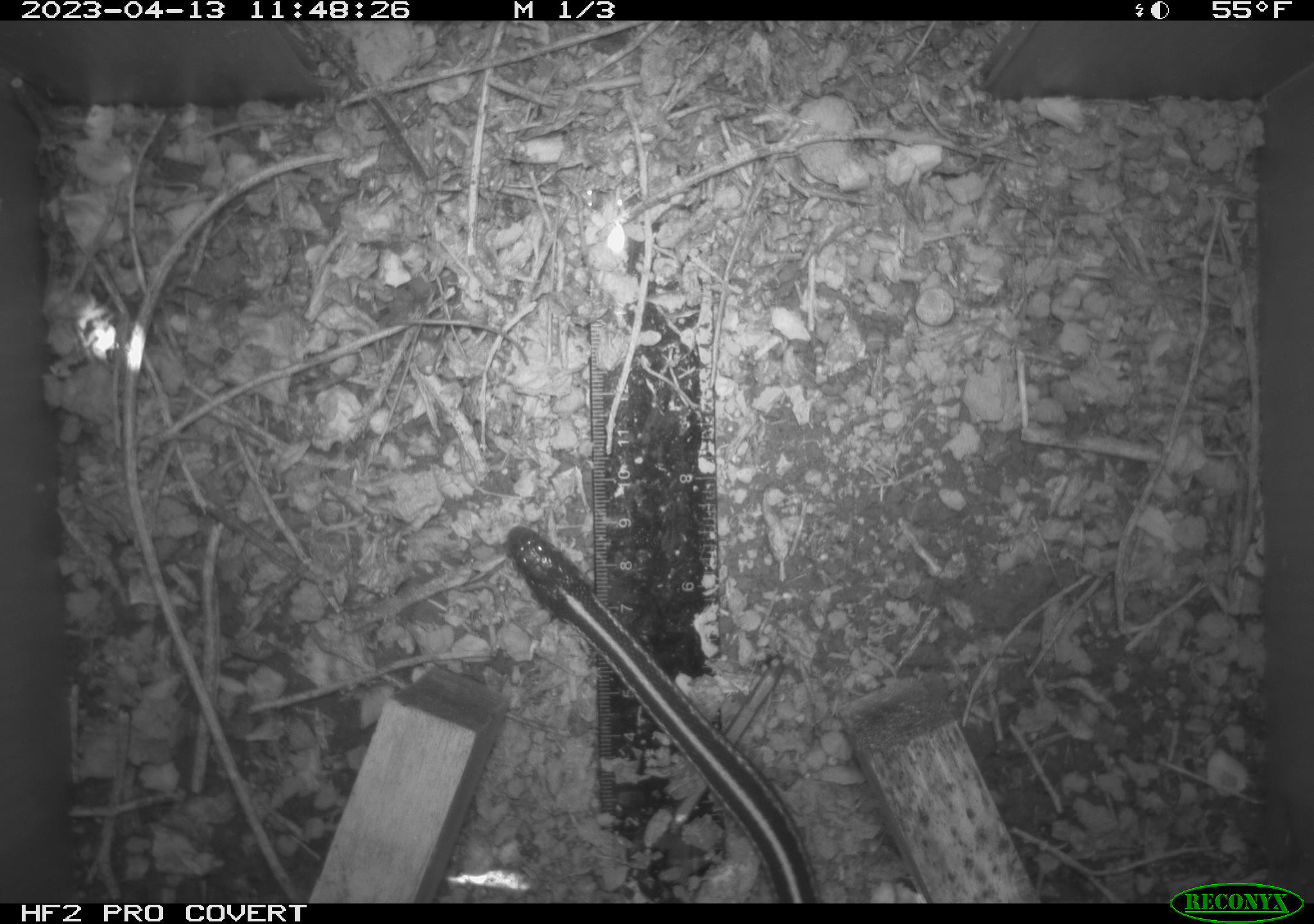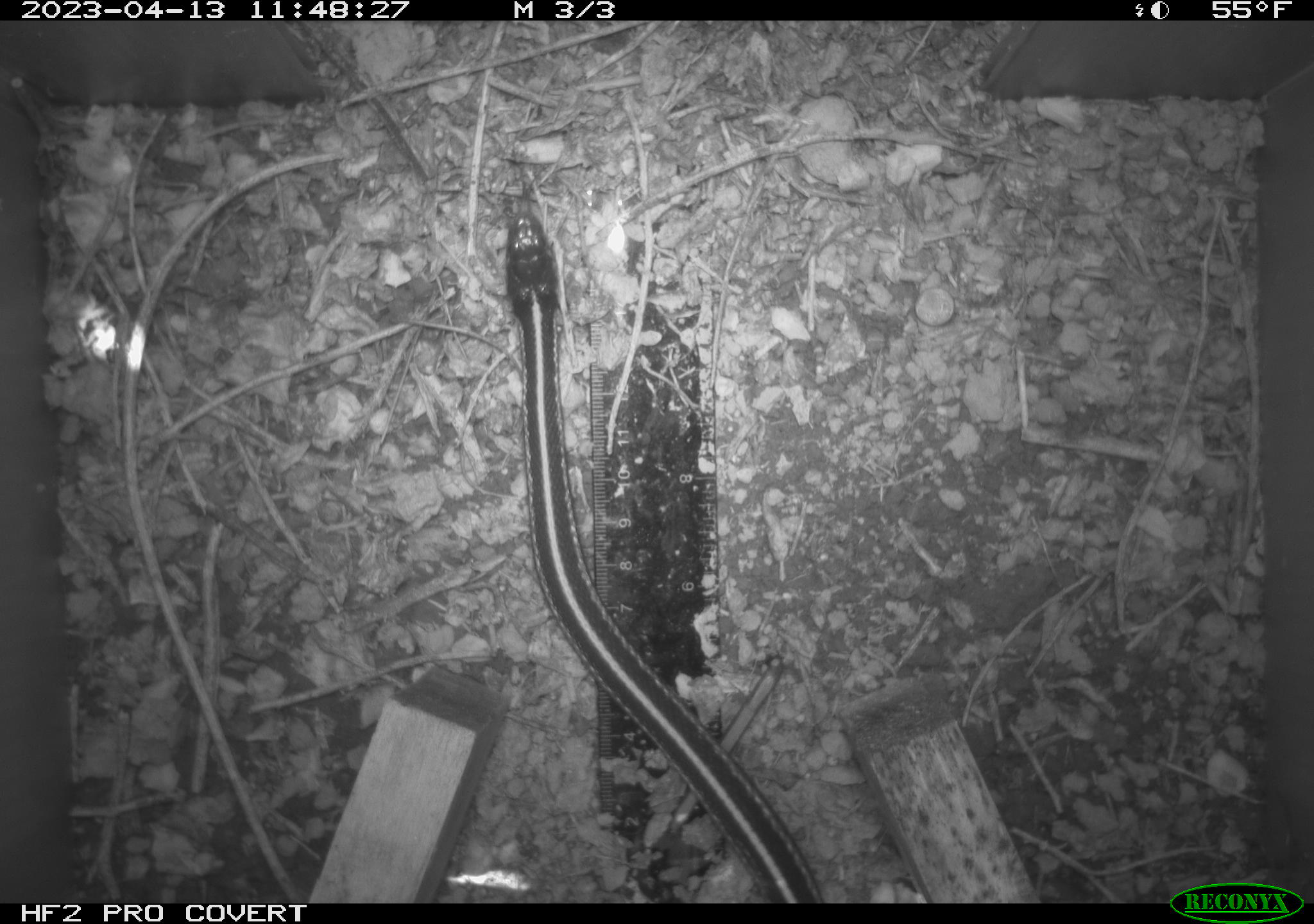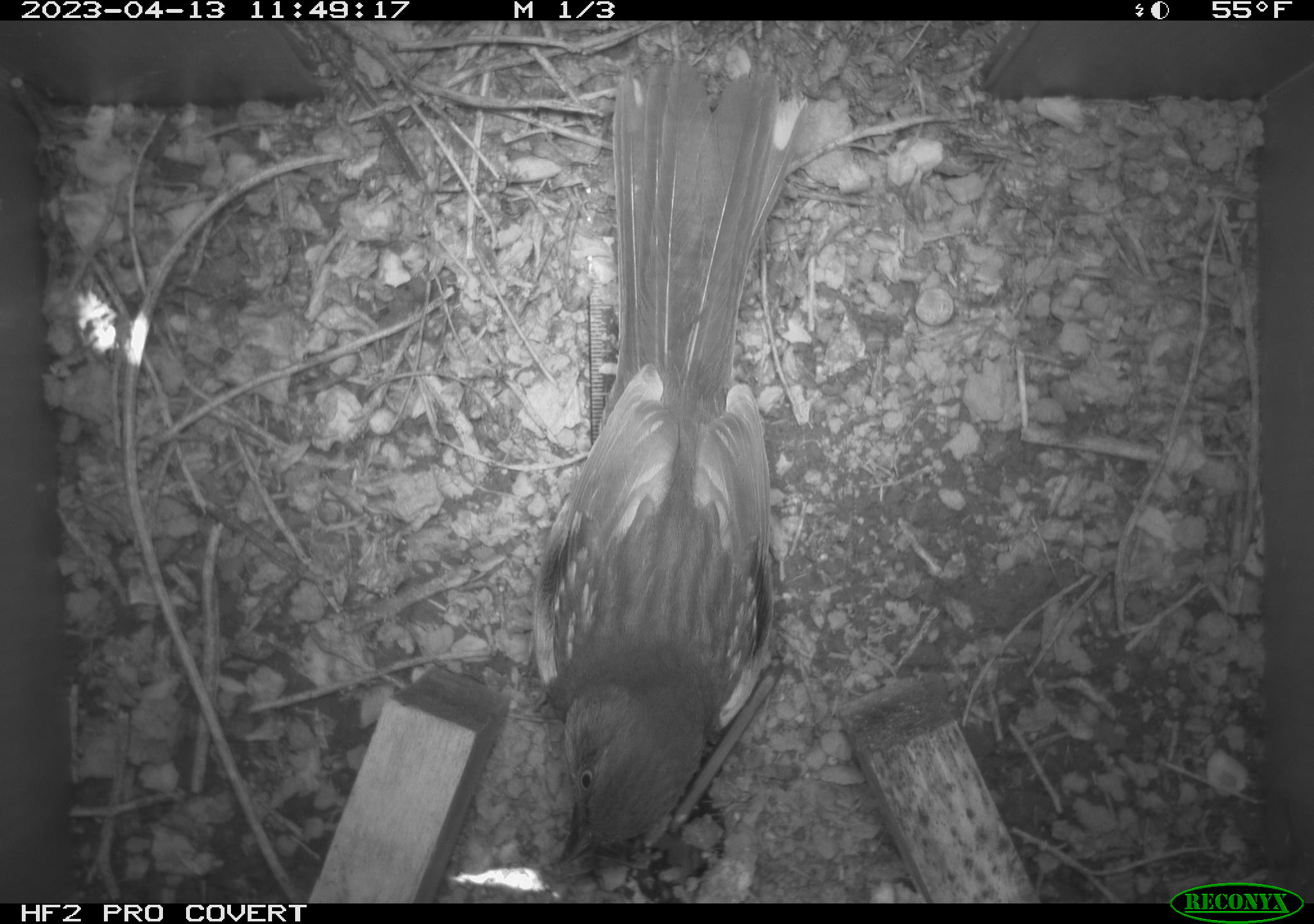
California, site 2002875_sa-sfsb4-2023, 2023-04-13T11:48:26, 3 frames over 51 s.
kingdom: Animalia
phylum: Chordata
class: Reptilia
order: Squamata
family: Colubridae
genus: Thamnophis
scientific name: Thamnophis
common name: american gartersnakes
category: thamnophis species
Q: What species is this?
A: Thamnophis species (american gartersnakes) (Thamnophis).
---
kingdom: Animalia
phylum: Chordata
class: Aves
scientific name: Aves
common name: bird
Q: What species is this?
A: Bird (Aves).